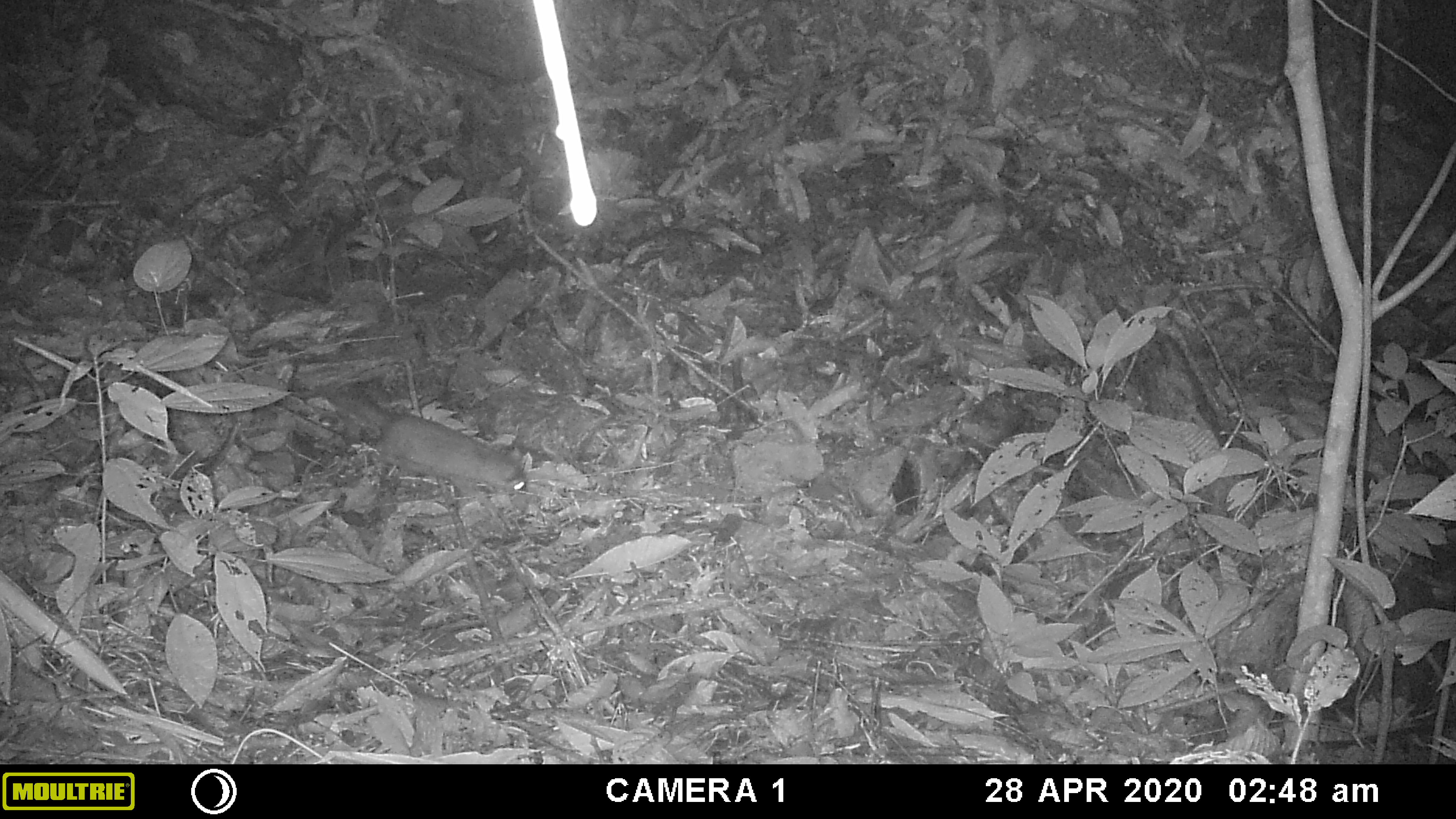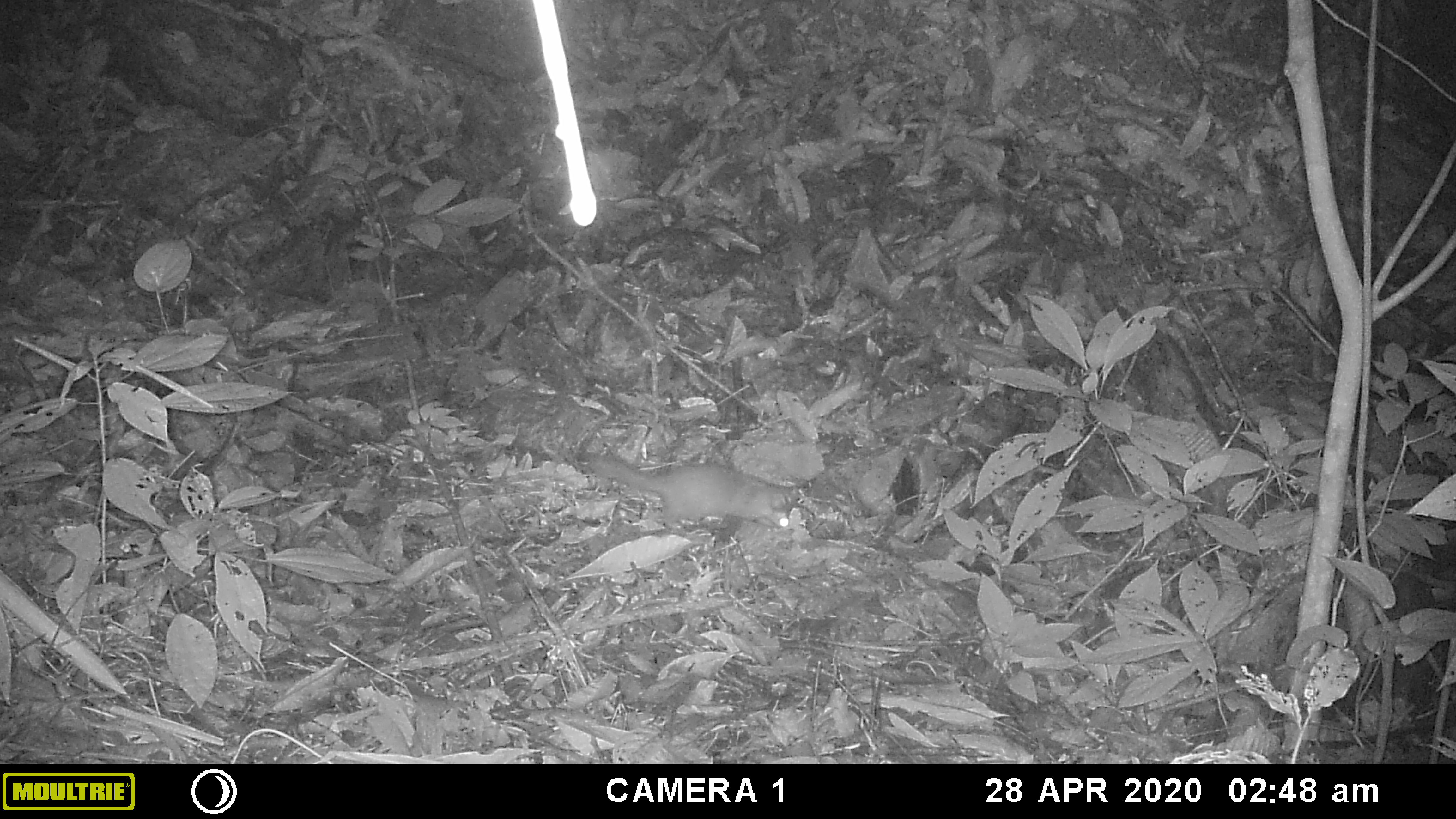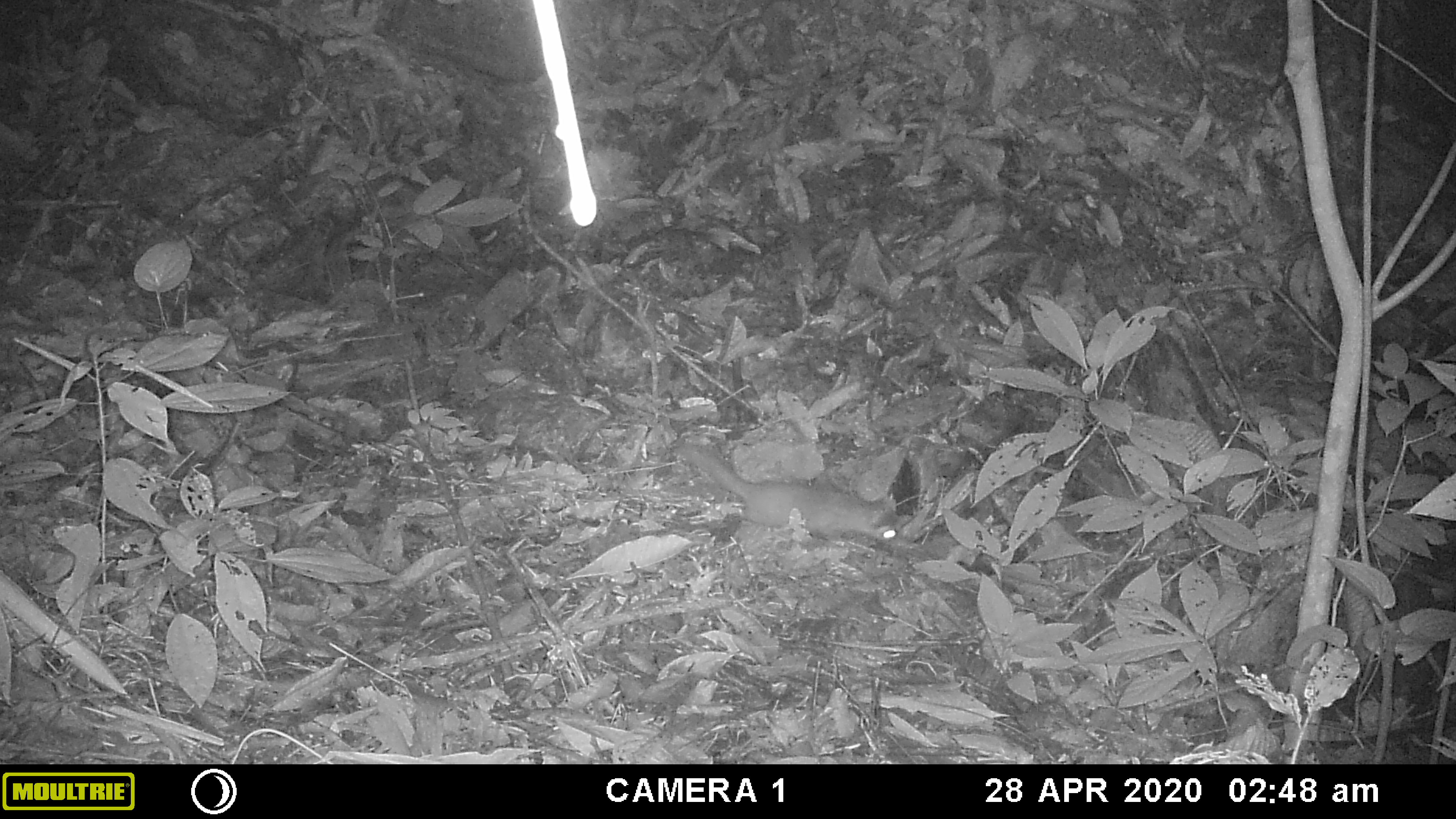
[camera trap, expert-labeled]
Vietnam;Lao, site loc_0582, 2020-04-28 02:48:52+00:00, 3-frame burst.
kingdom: Animalia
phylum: Chordata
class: Mammalia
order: Carnivora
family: Mustelidae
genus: Melogale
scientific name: Melogale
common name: ferret badger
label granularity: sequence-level